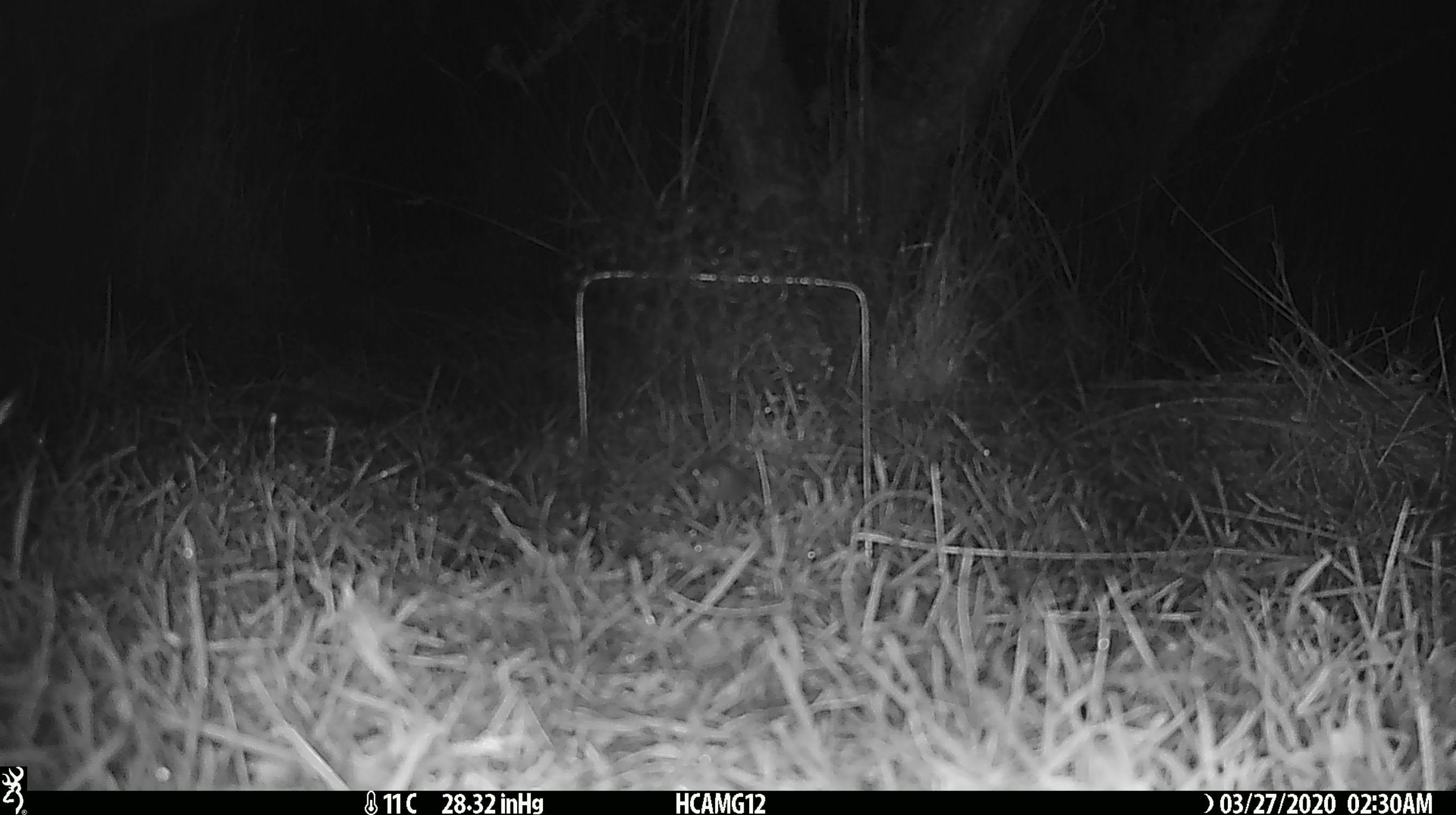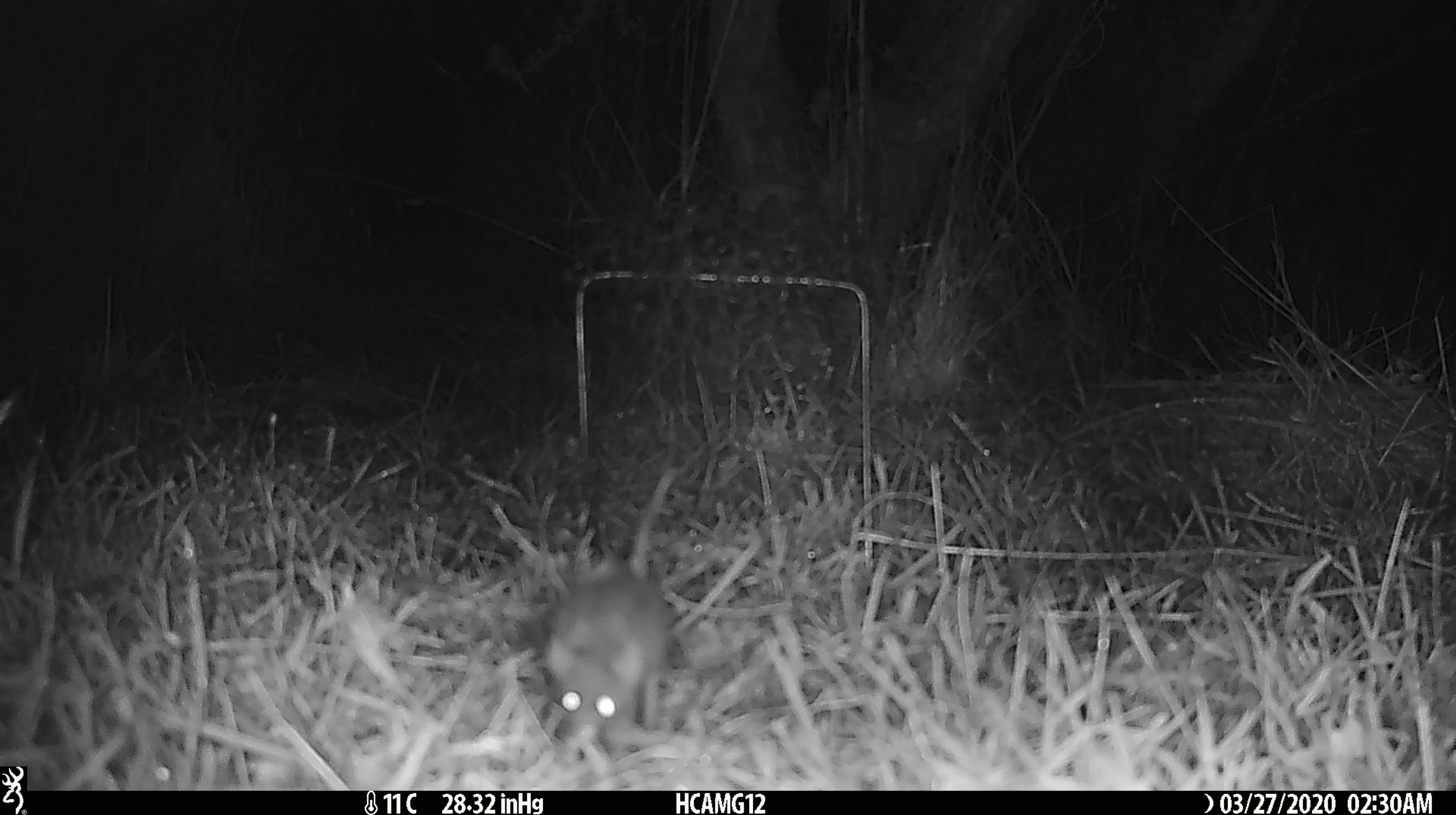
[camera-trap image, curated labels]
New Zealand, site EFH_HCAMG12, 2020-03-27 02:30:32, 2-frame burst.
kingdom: Animalia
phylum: Chordata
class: Mammalia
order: Rodentia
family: Muridae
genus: Mus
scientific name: Mus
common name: mouse